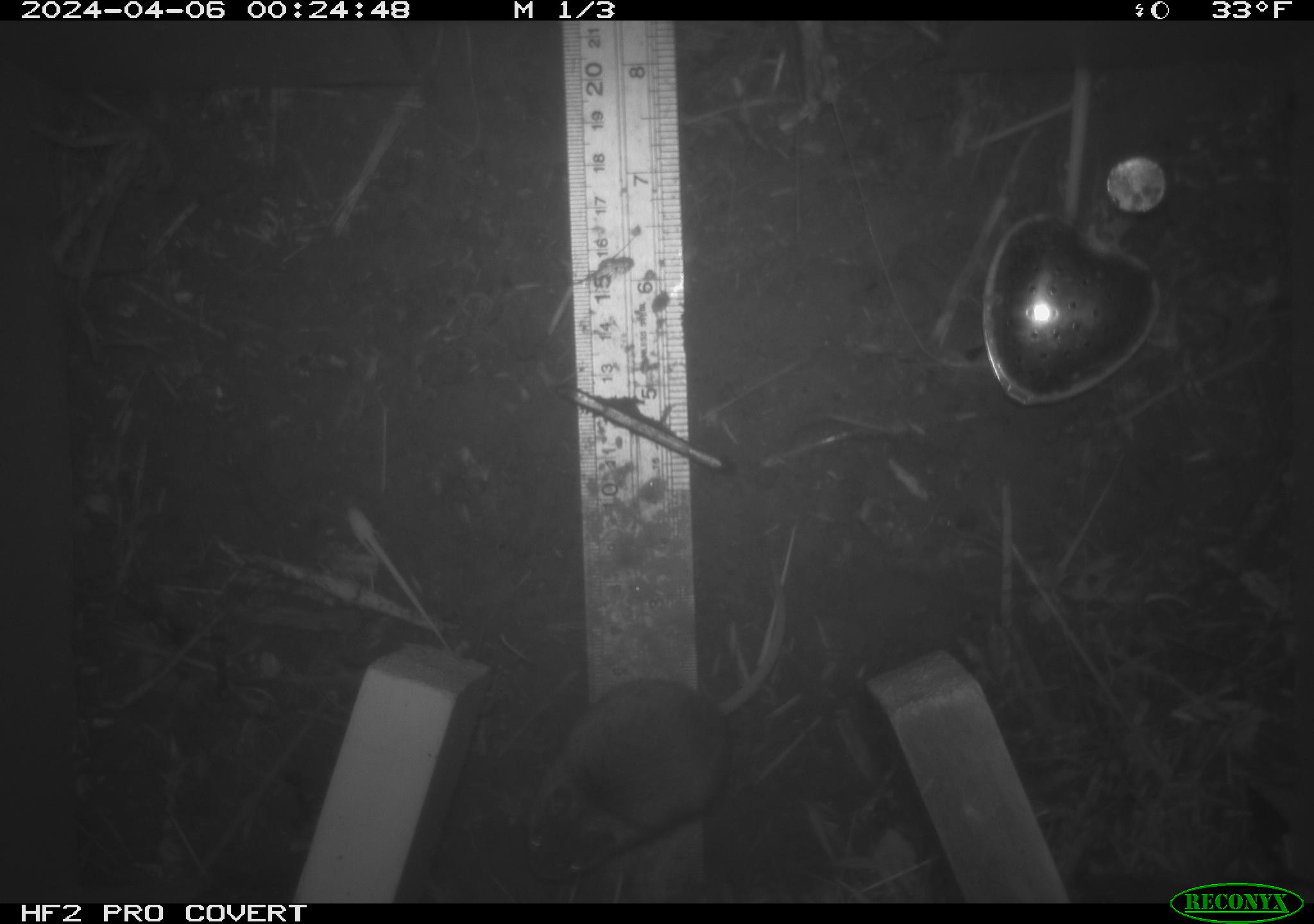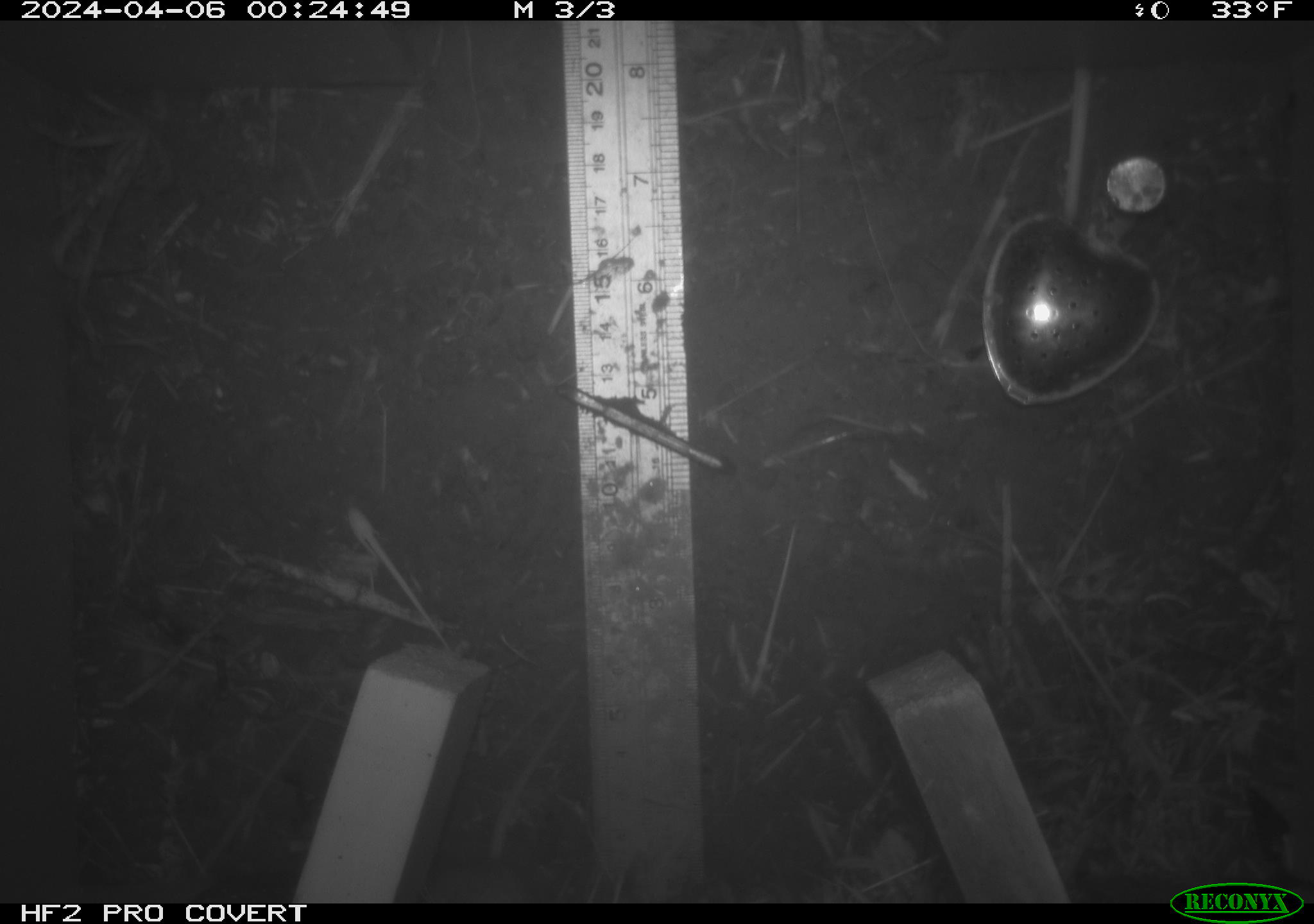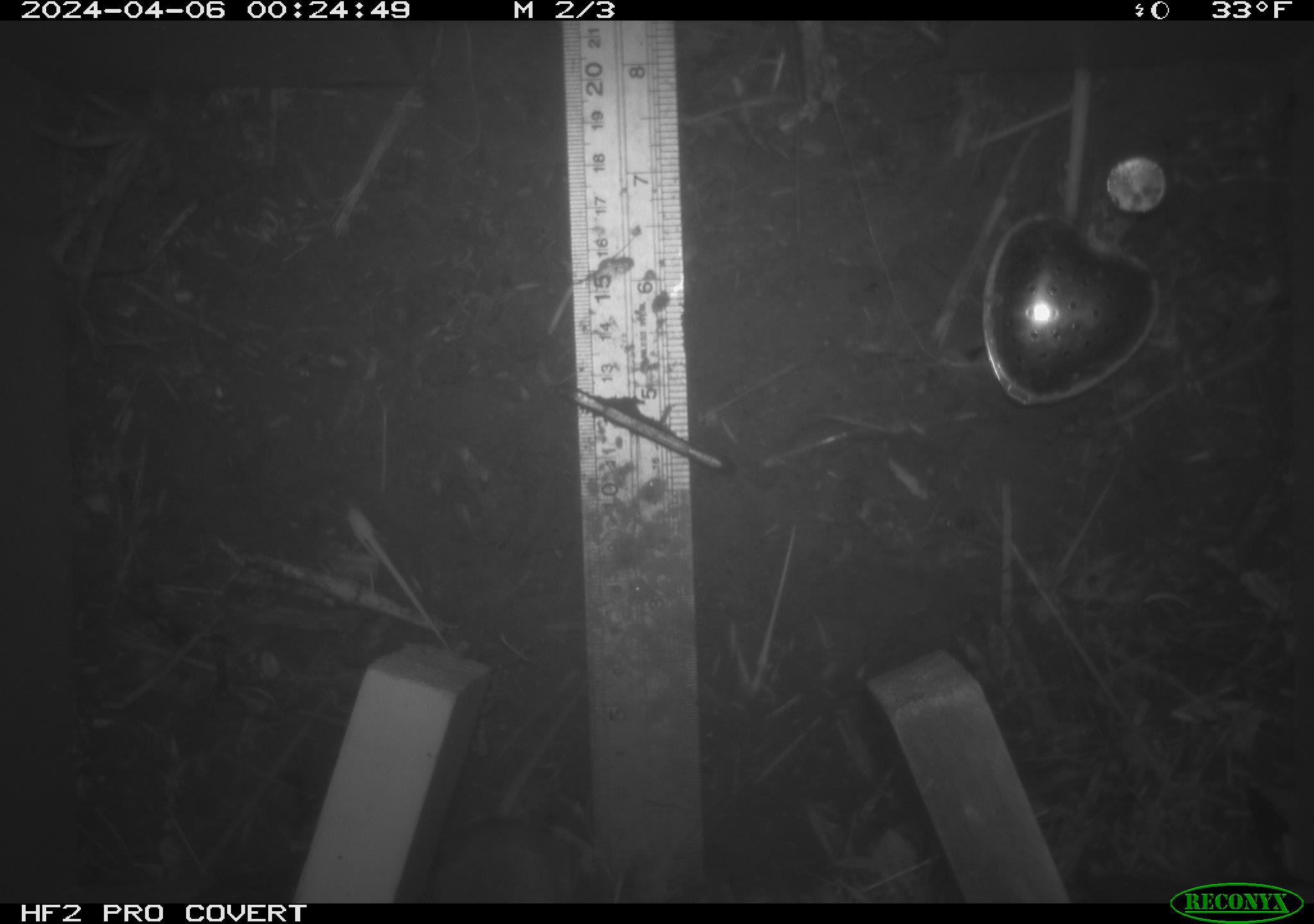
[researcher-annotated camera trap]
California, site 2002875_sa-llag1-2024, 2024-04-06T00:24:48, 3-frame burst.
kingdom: Animalia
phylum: Chordata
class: Mammalia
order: Rodentia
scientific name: Rodentia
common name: mouse species